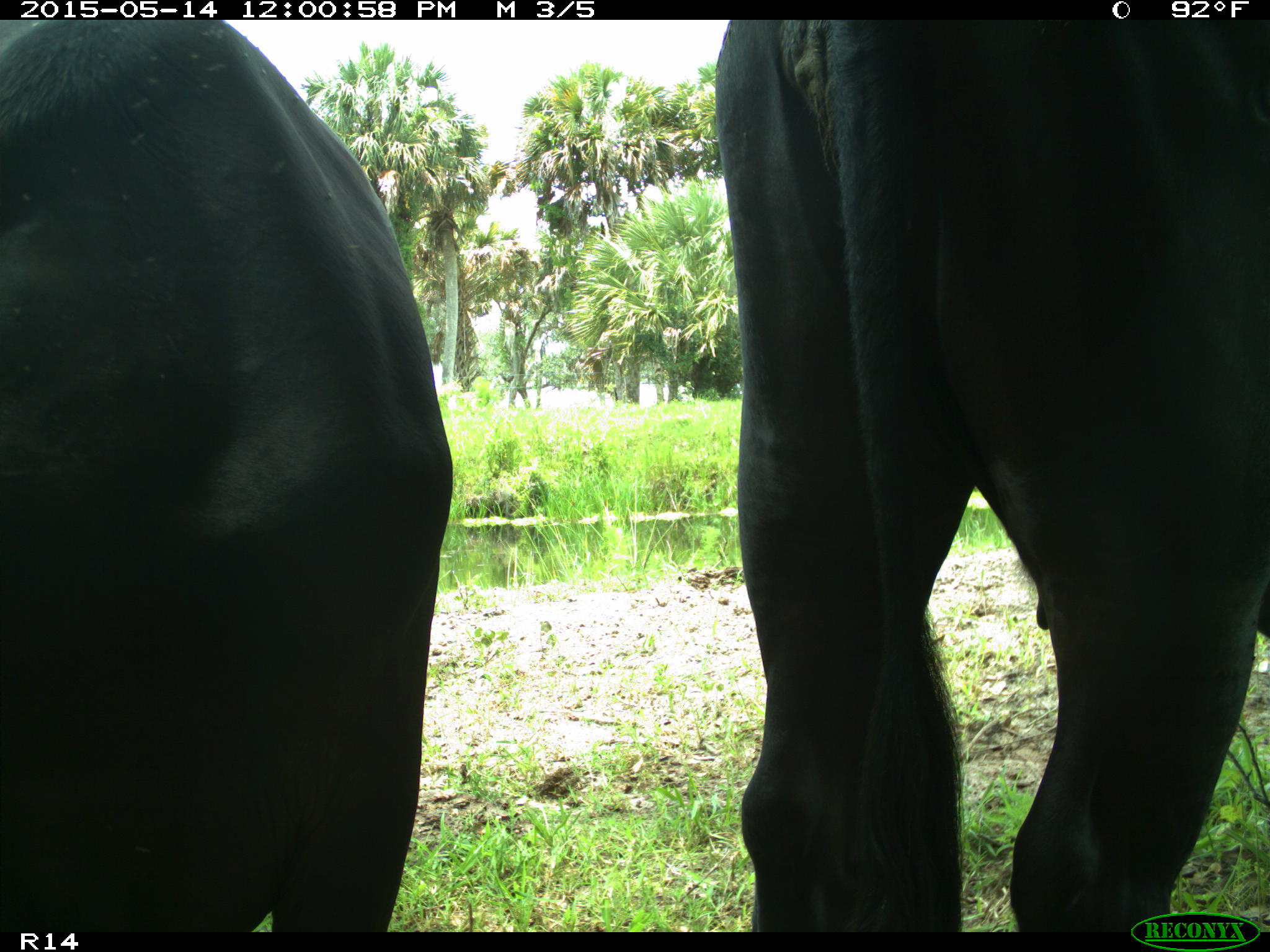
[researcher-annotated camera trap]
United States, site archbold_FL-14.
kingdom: Animalia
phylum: Chordata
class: Mammalia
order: Artiodactyla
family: Bovidae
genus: Bos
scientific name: Bos taurus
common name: domestic cow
Bos taurus (domestic cow).